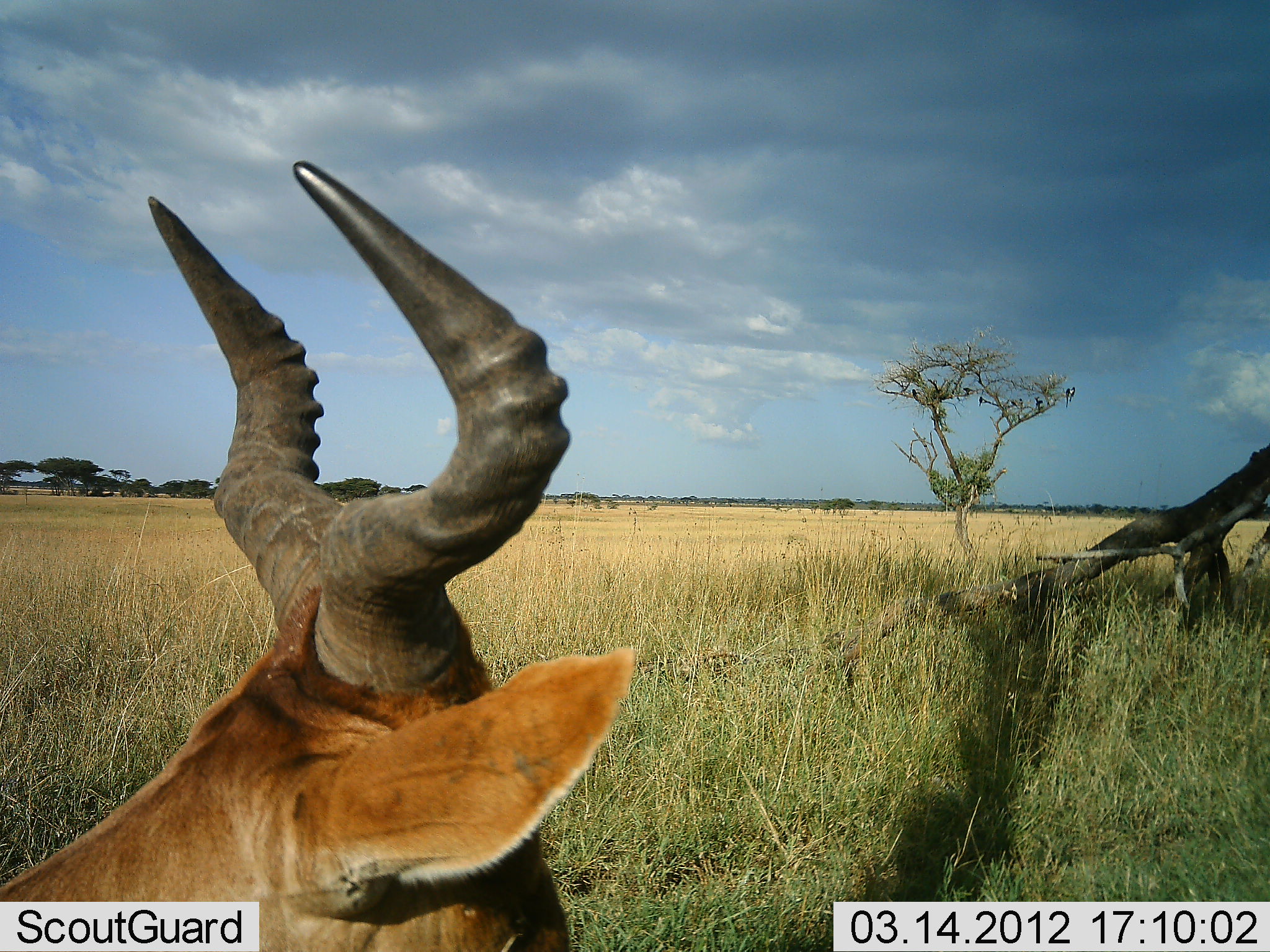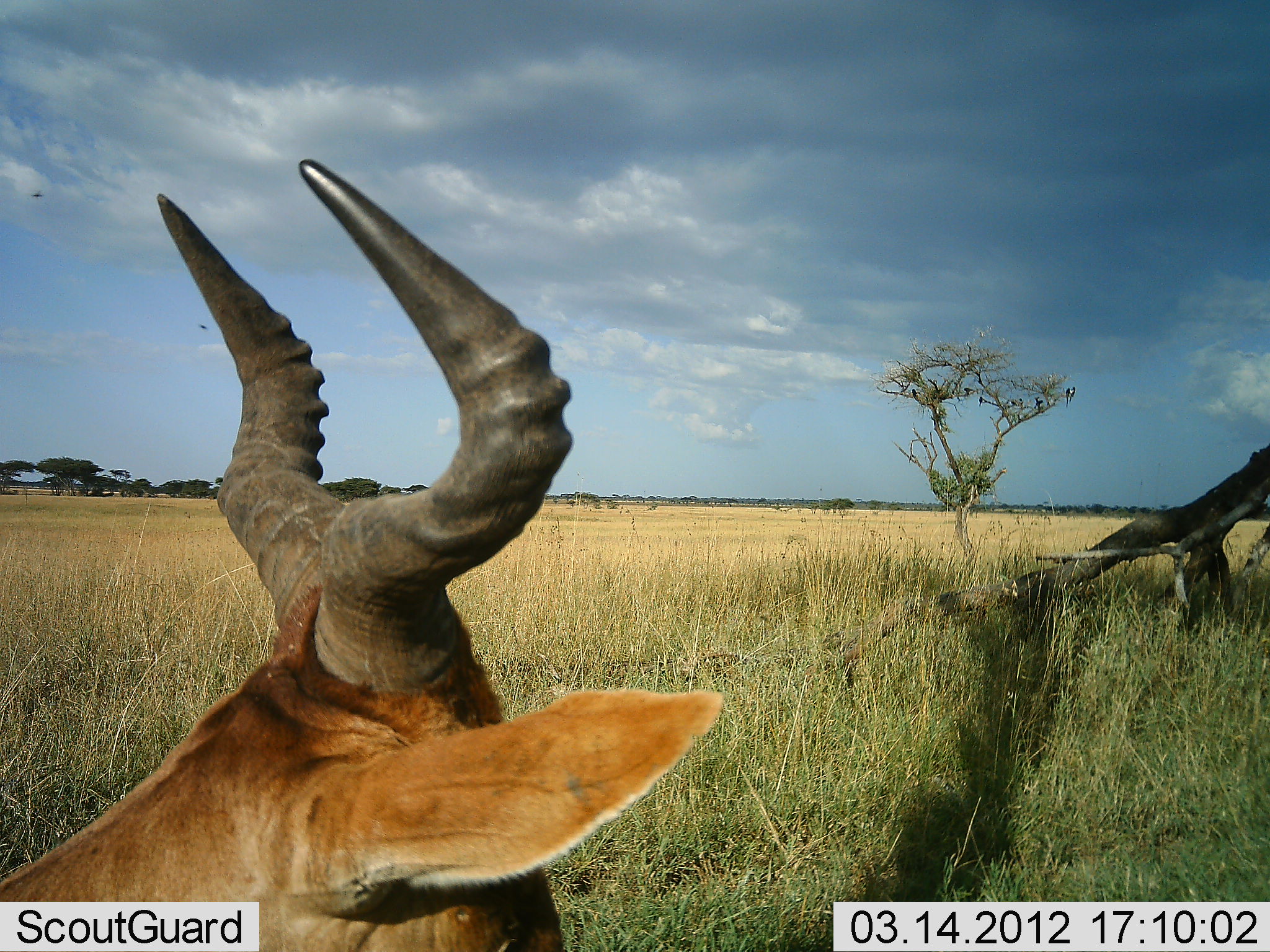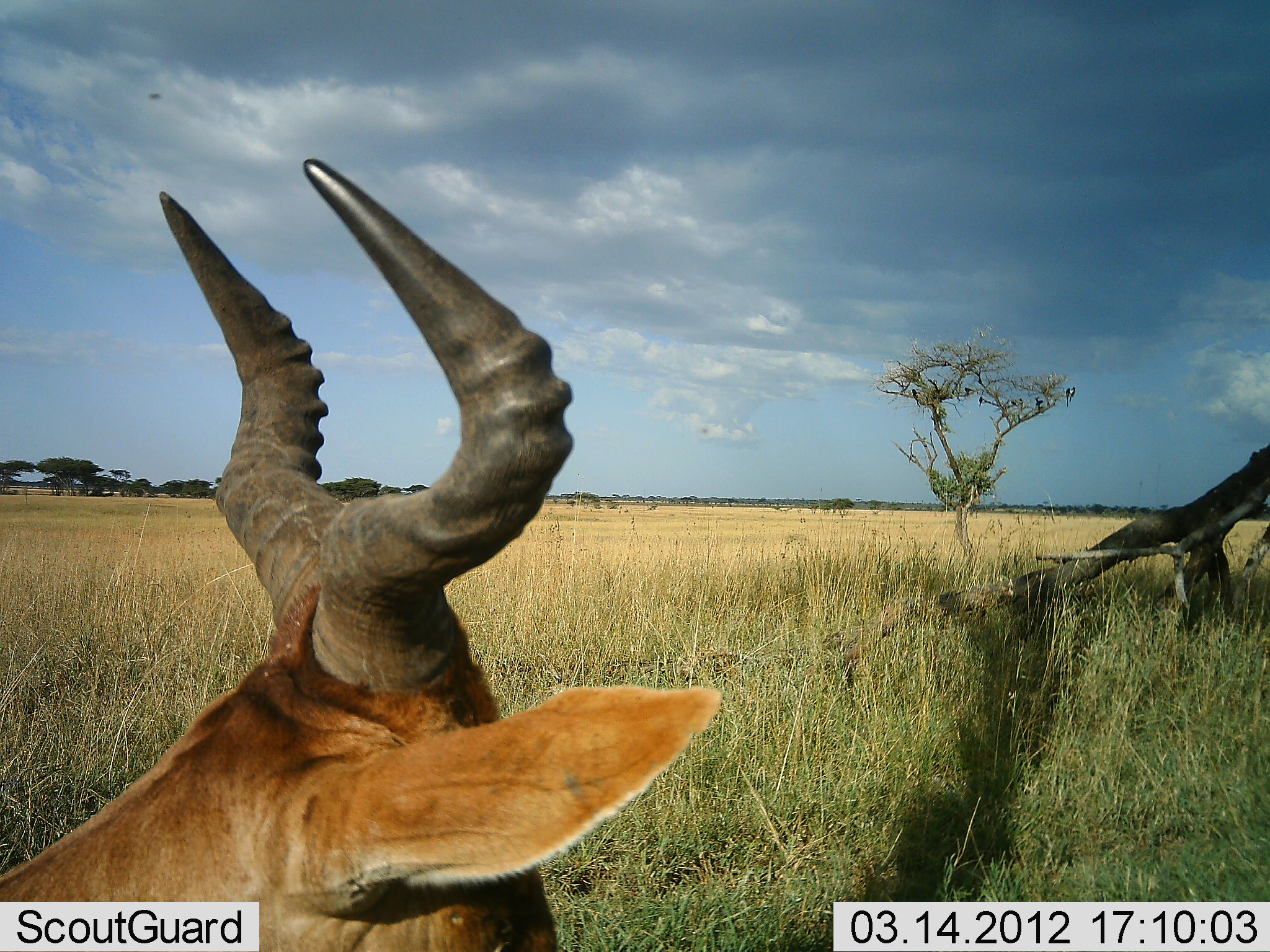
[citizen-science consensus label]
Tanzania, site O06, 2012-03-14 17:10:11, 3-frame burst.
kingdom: Animalia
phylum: Chordata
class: Mammalia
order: Artiodactyla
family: Bovidae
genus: Alcelaphus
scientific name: Alcelaphus buselaphus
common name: hartebeest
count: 1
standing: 38%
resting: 65%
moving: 0%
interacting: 0%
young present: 0%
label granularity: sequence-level